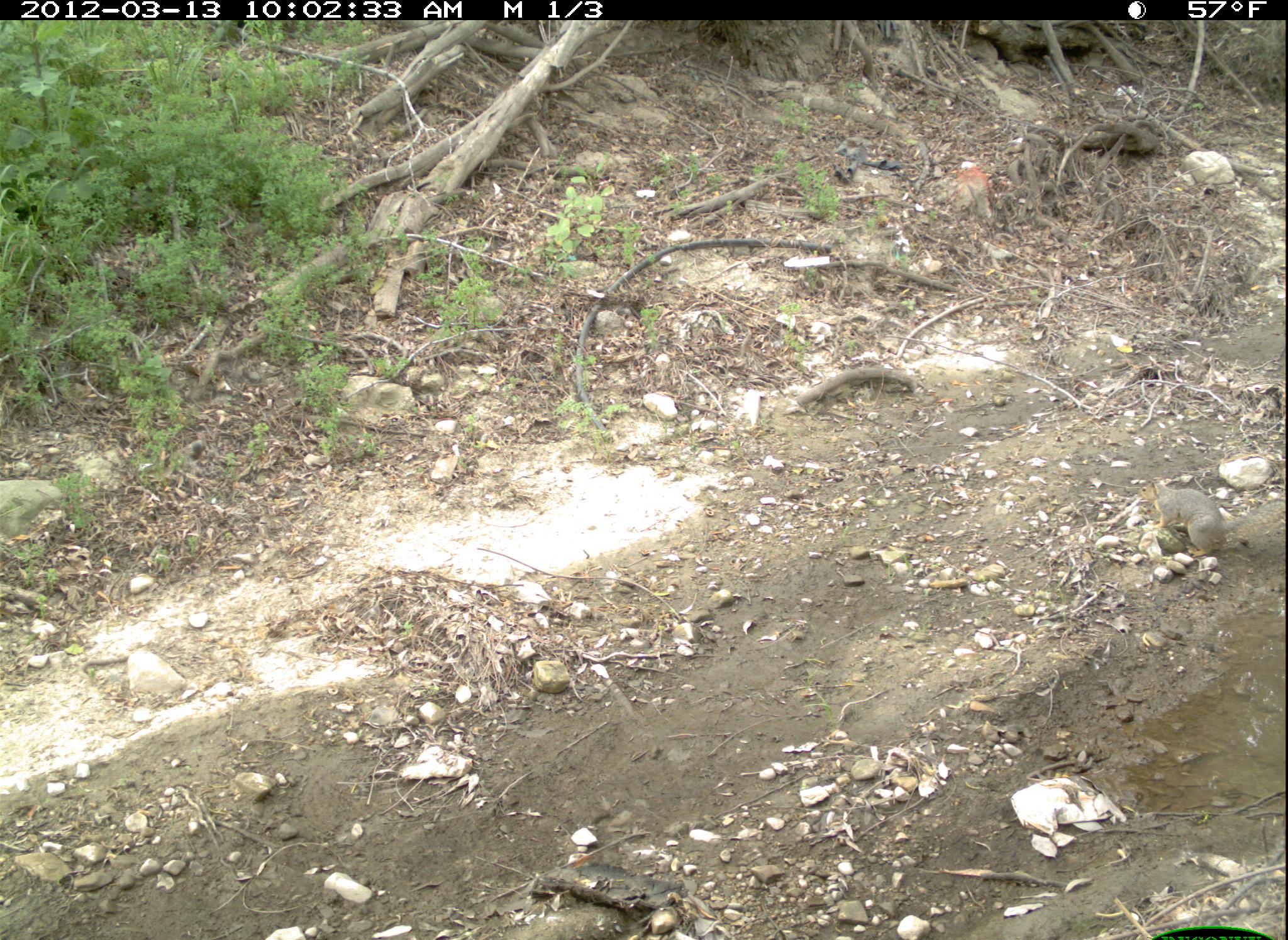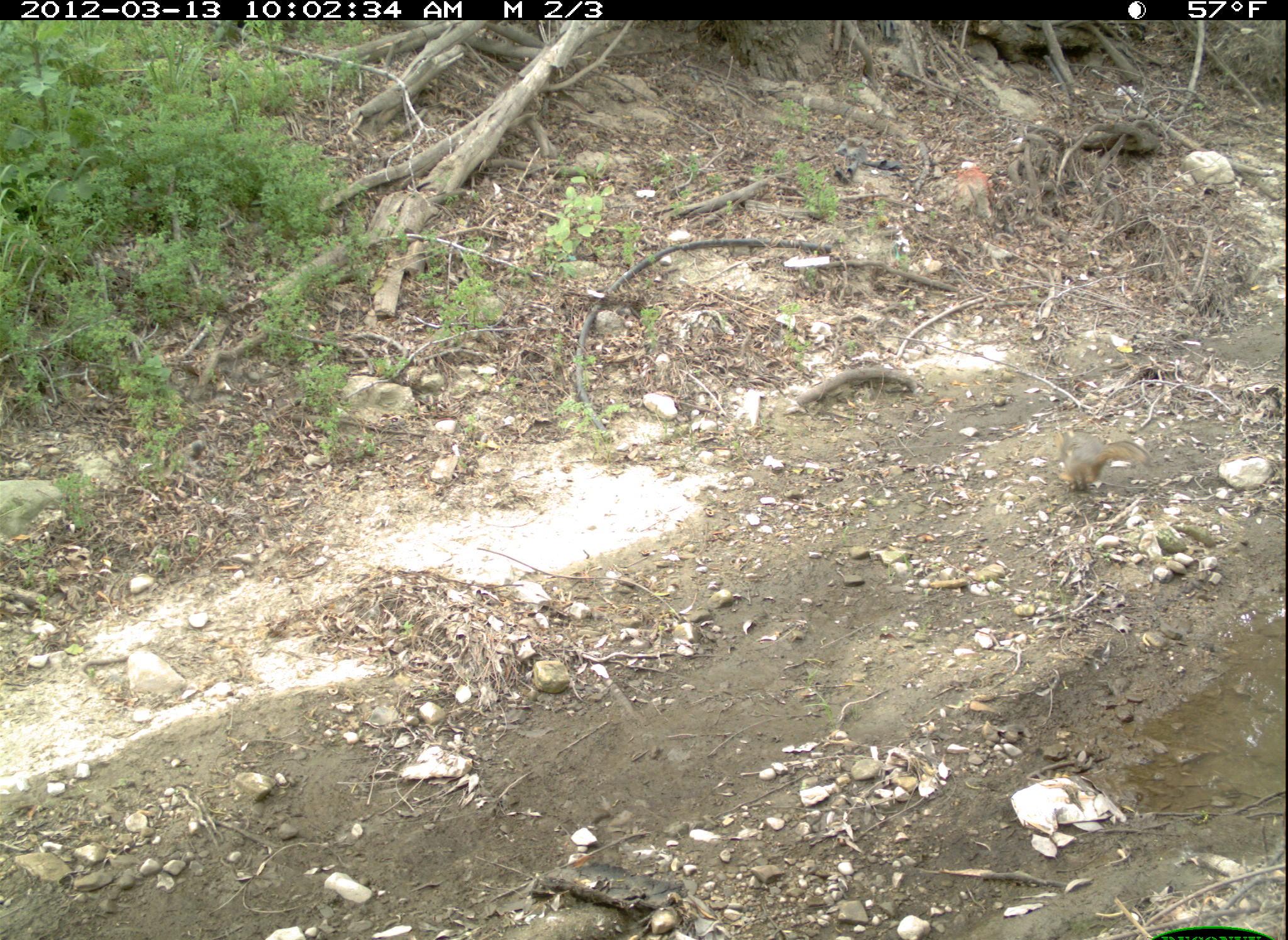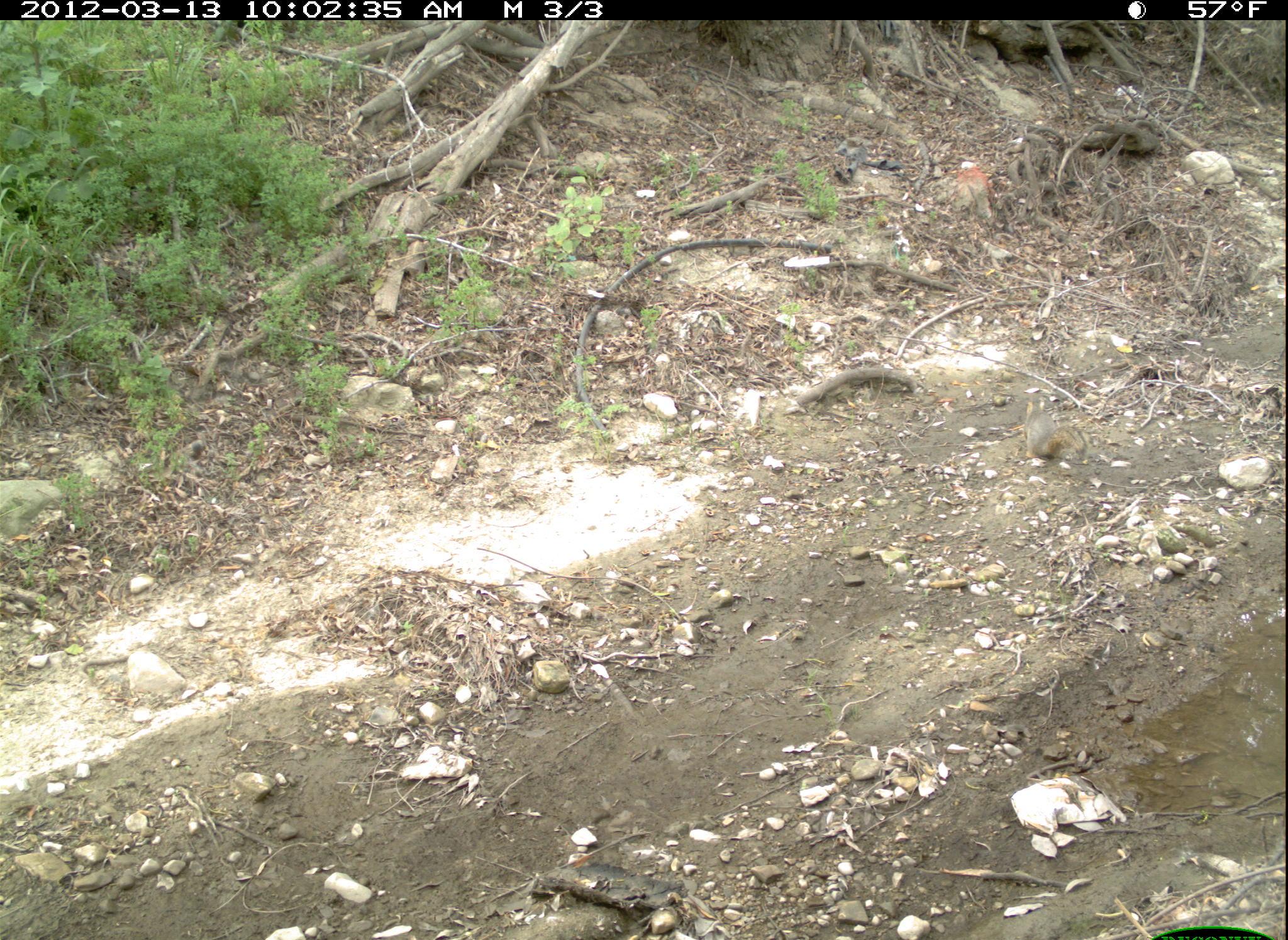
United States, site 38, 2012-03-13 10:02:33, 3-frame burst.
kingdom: Animalia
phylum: Chordata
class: Mammalia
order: Rodentia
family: Sciuridae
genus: Sciurus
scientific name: Sciurus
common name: squirrel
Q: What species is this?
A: Squirrel (Sciurus).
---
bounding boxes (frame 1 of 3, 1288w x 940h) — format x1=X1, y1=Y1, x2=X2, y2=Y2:
squirrel: x1=1129, y1=465, x2=1254, y2=567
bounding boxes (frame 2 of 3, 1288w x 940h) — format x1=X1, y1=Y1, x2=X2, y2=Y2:
squirrel: x1=1051, y1=428, x2=1153, y2=512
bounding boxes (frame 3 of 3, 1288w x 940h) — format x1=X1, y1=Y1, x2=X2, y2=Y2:
squirrel: x1=1006, y1=387, x2=1093, y2=475